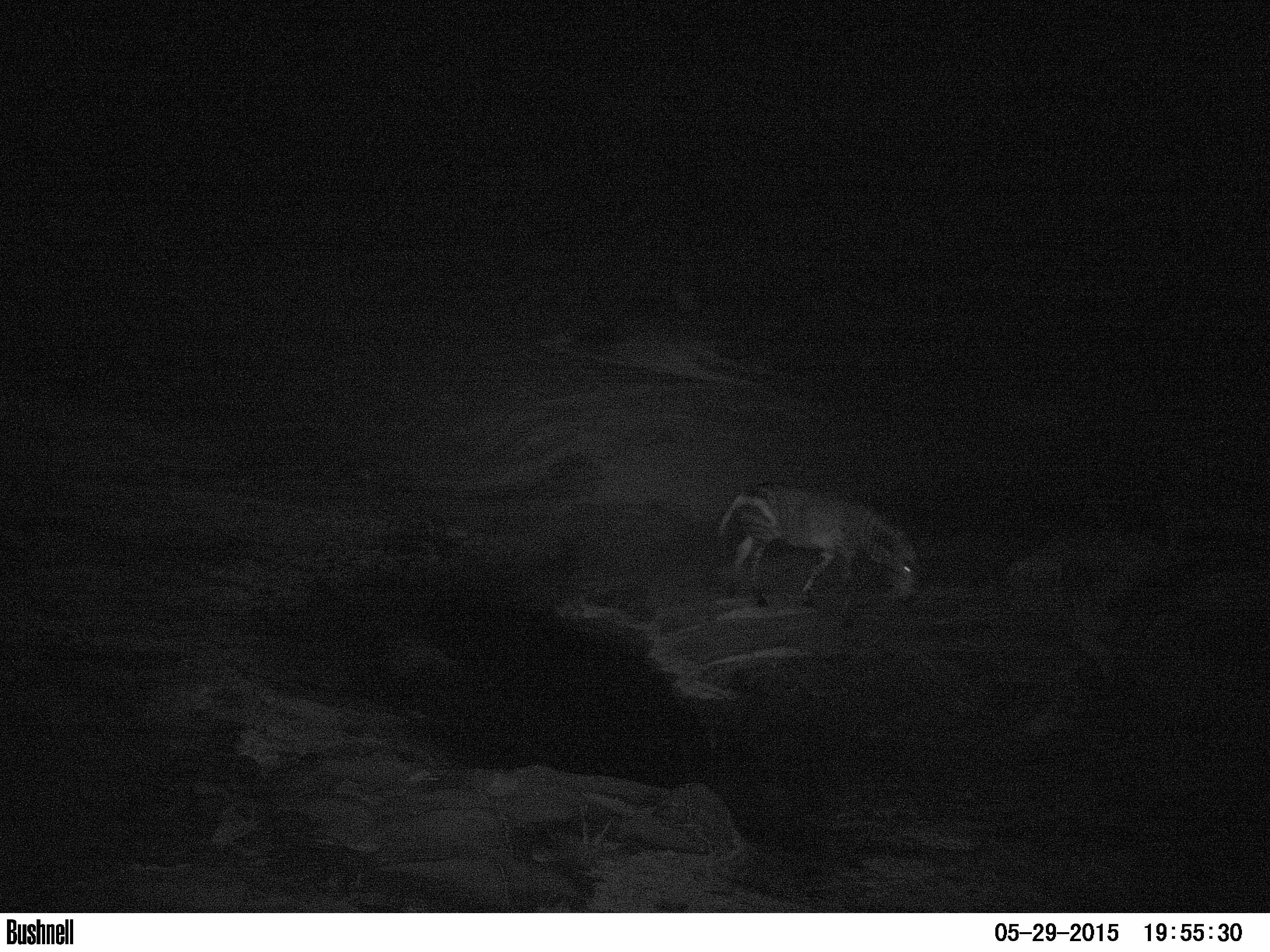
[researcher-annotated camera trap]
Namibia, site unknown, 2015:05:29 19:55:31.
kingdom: Animalia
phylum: Chordata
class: Mammalia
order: Perissodactyla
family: Equidae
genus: Equus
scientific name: Equus zebra hartmannae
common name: hartmann's mountain zebra